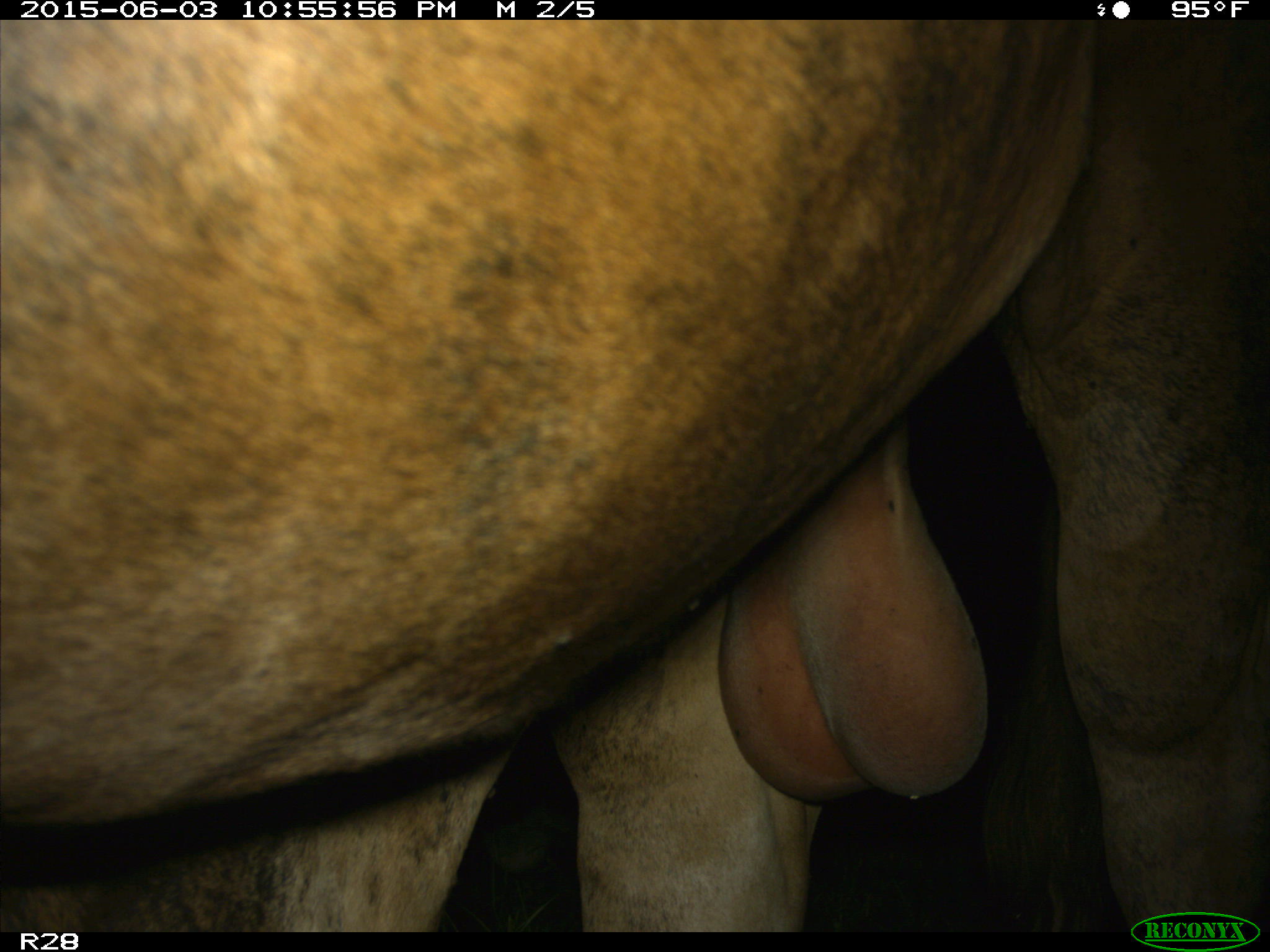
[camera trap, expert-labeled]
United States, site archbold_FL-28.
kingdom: Animalia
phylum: Chordata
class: Mammalia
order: Artiodactyla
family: Bovidae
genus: Bos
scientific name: Bos taurus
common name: domestic cow